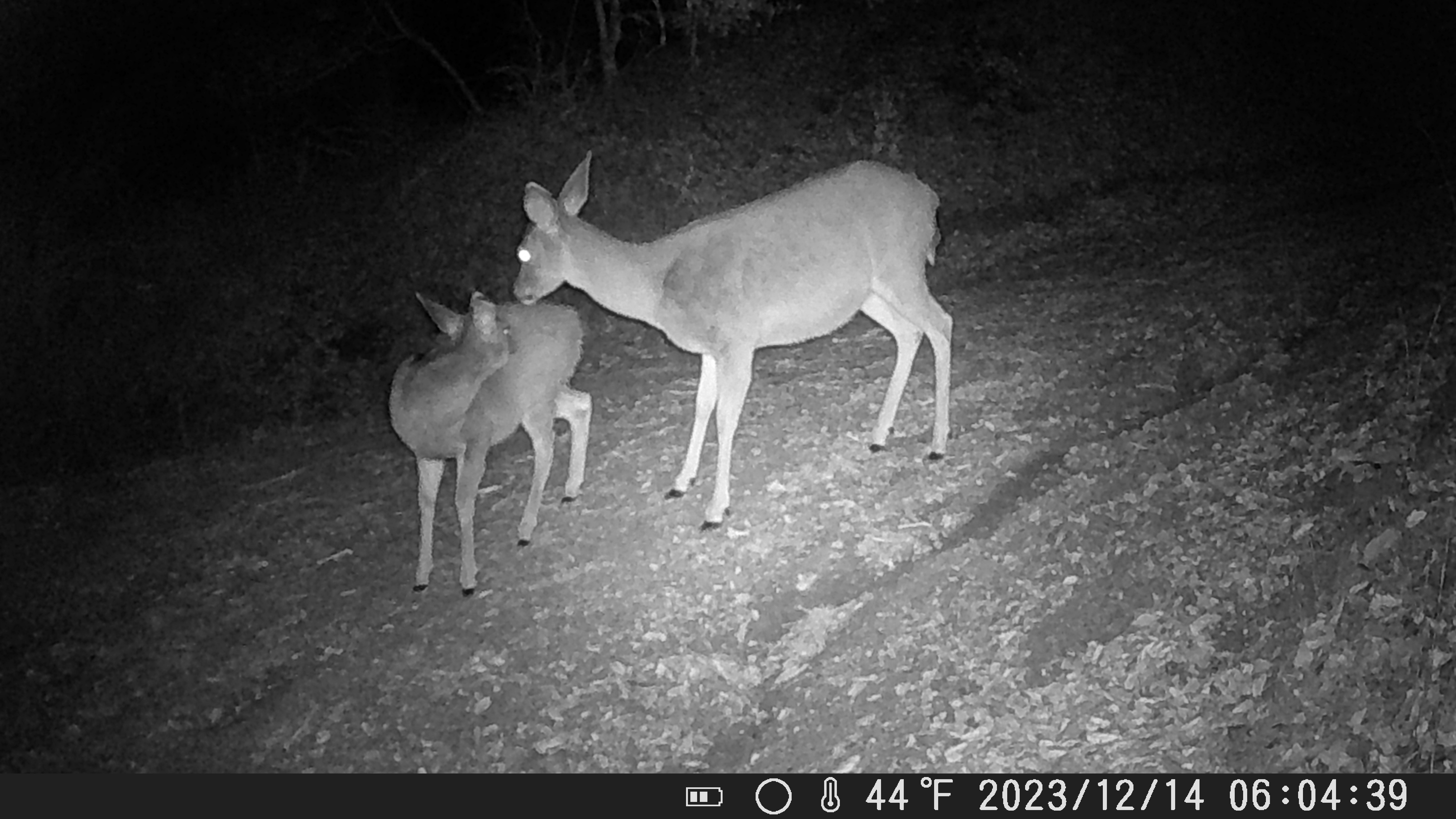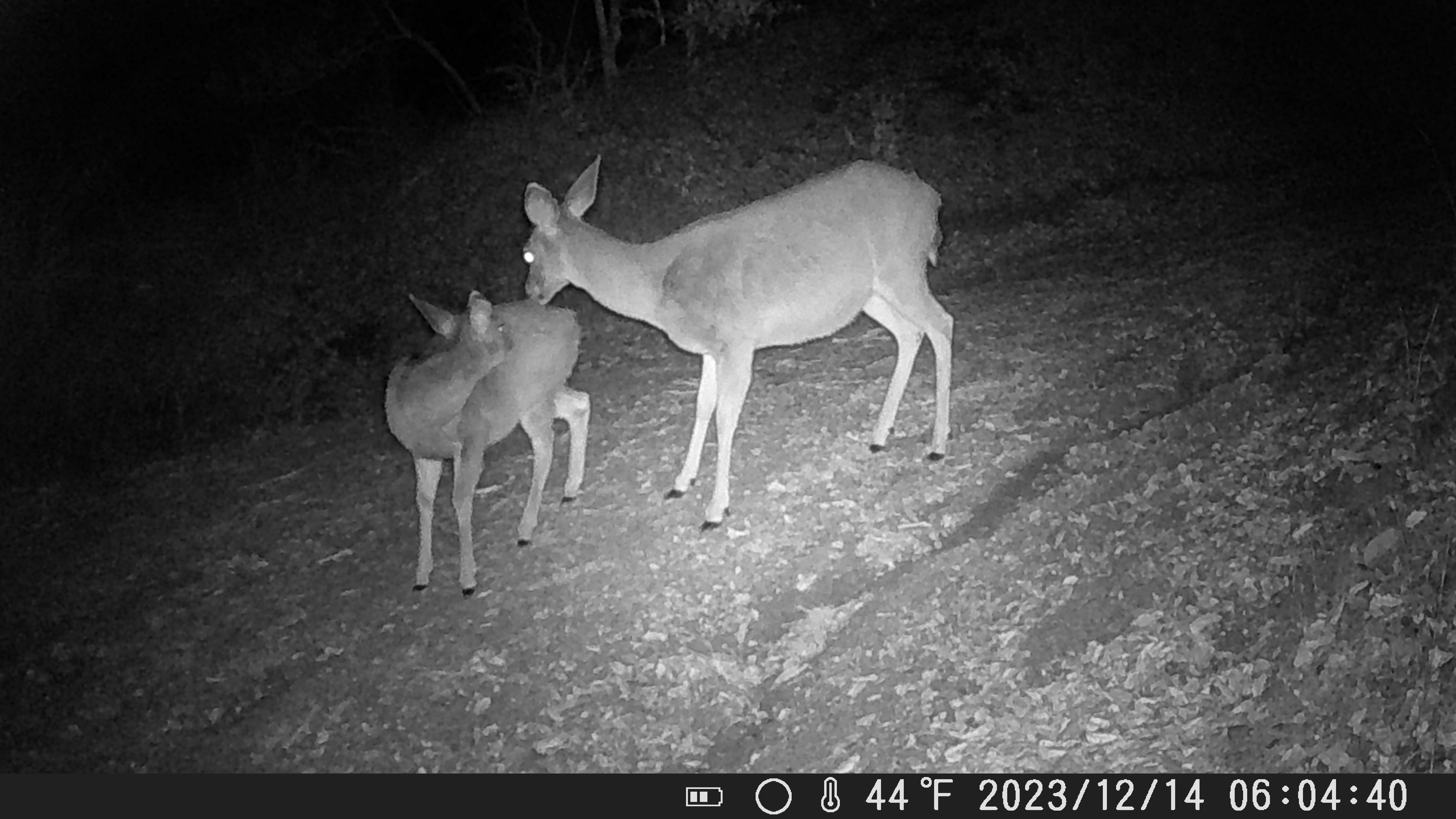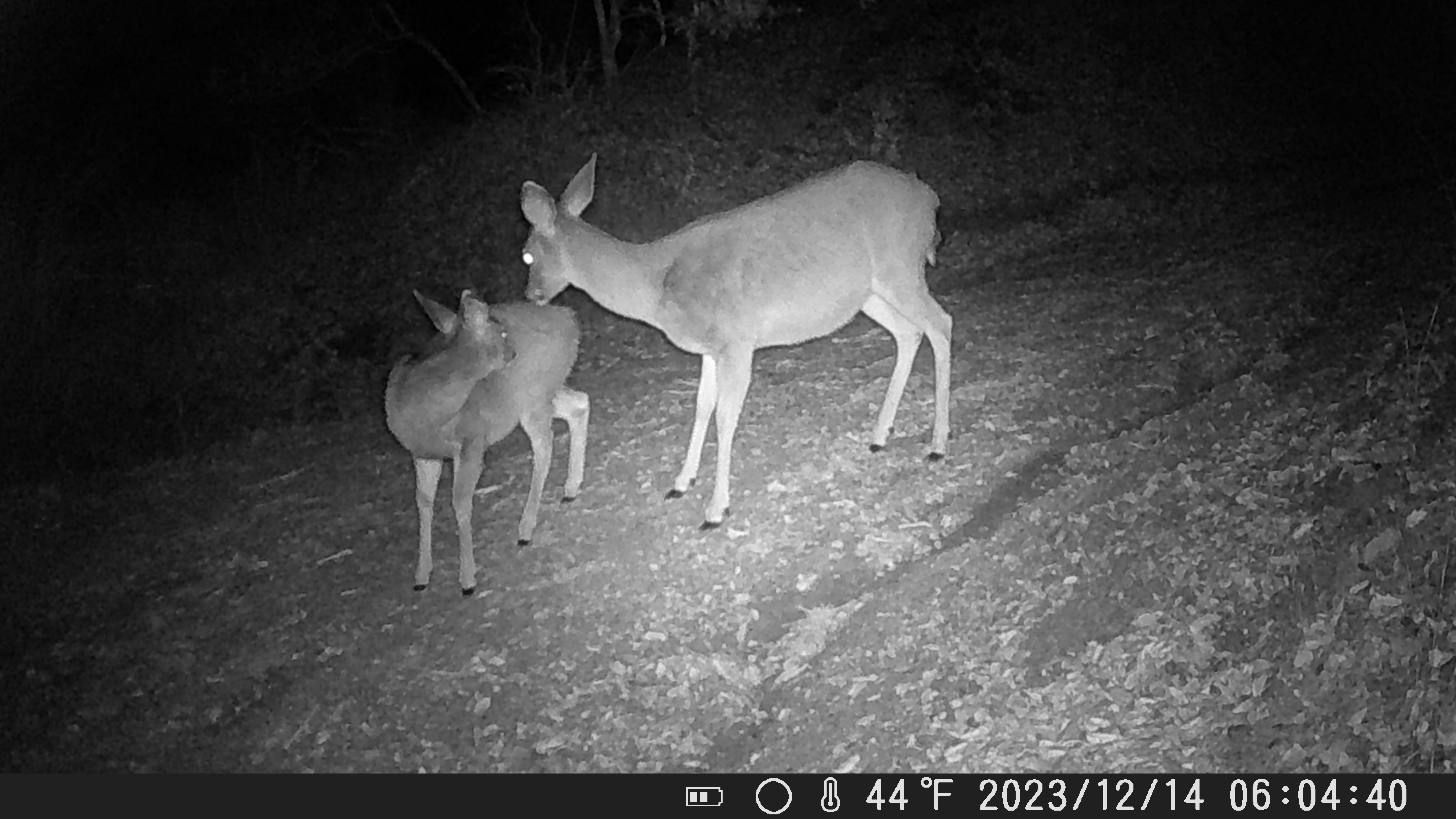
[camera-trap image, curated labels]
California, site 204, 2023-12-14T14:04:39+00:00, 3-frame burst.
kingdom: Animalia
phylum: Chordata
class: Mammalia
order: Artiodactyla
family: Cervidae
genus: Odocoileus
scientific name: Odocoileus hemionus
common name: mule deer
Mule deer (Odocoileus hemionus).